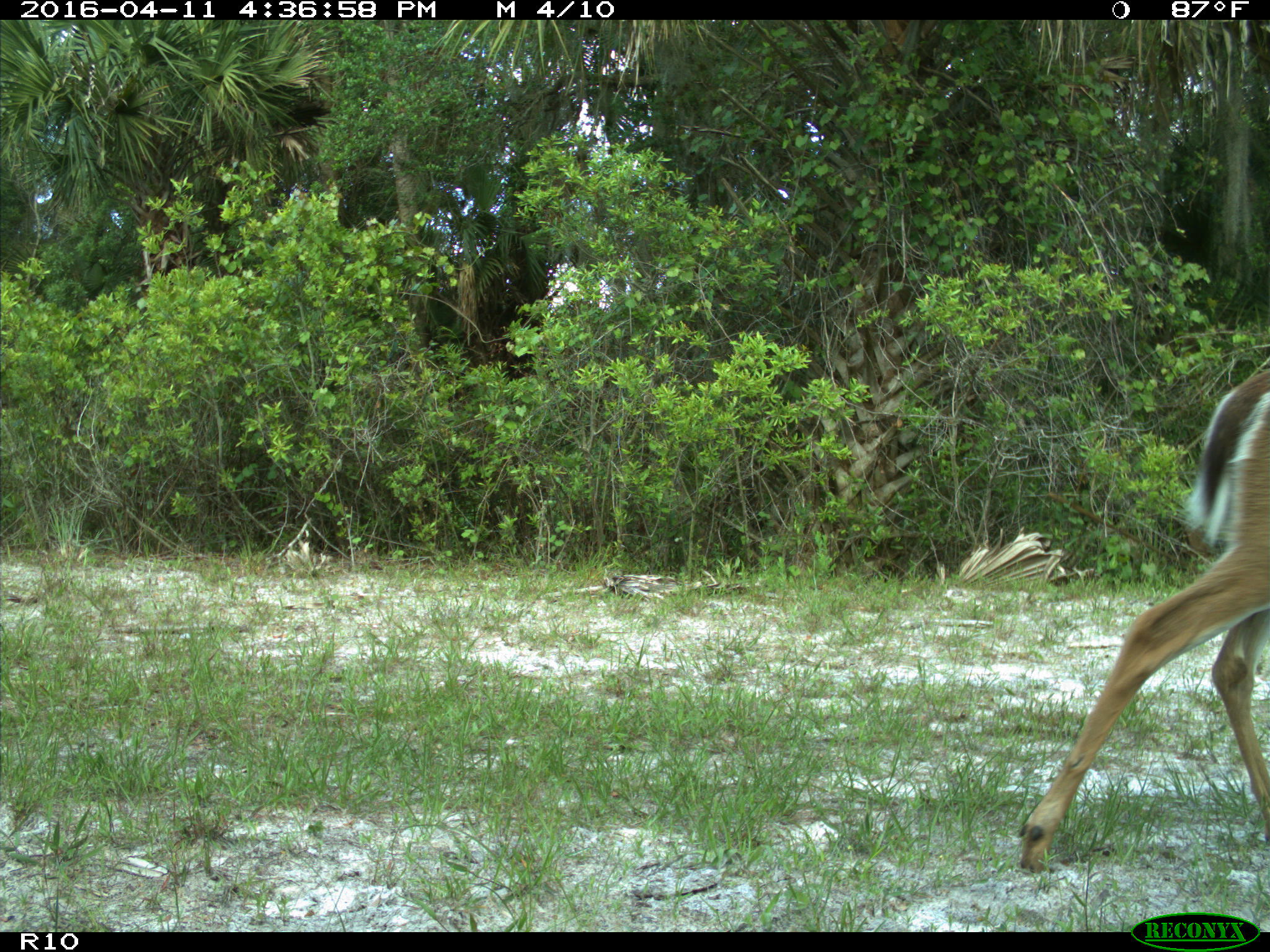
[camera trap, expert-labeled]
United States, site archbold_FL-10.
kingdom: Animalia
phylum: Chordata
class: Mammalia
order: Artiodactyla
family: Cervidae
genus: Odocoileus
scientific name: Odocoileus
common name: deer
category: unidentified deer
Unidentified deer (deer) (Odocoileus).